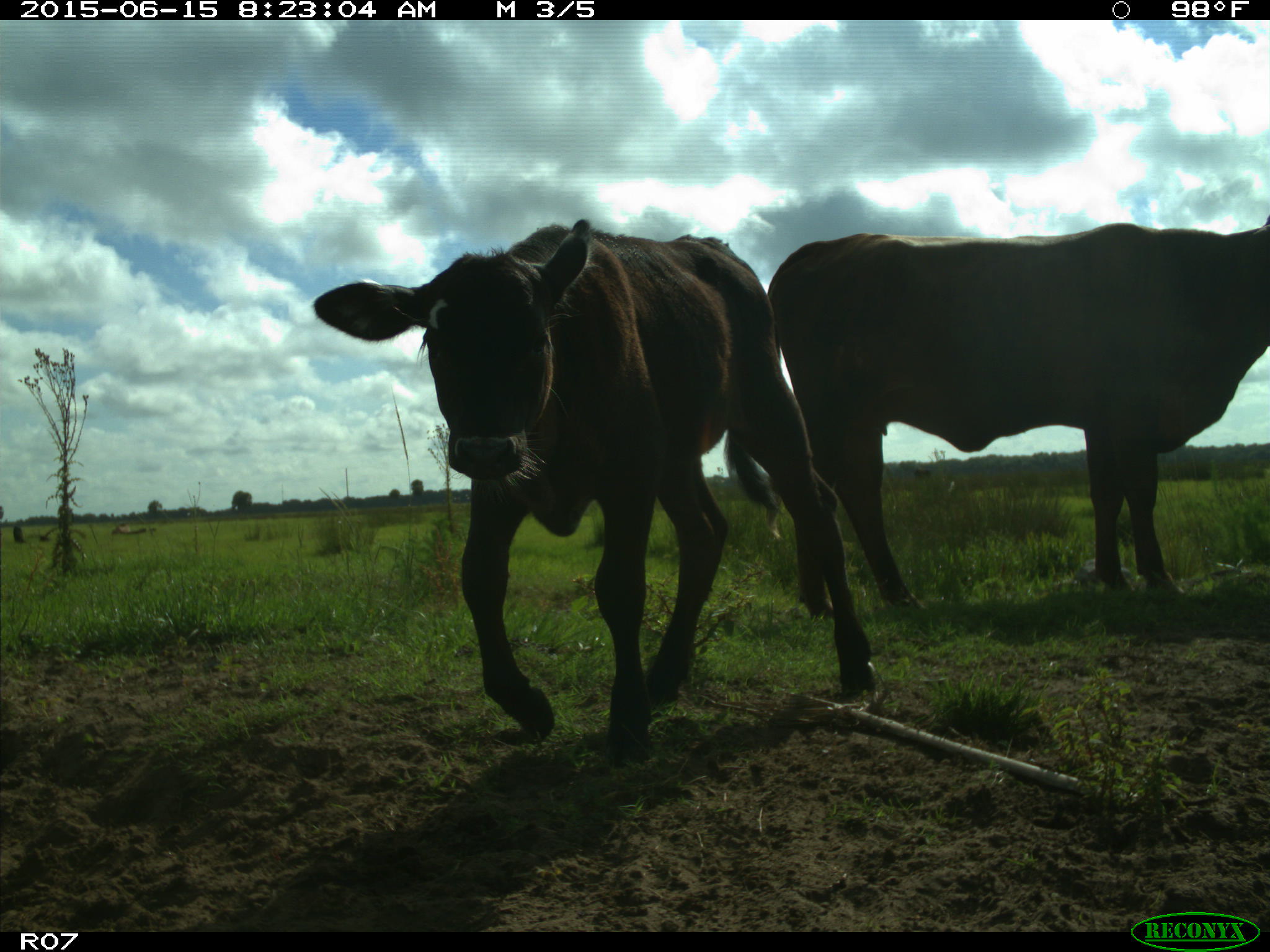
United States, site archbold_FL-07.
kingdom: Animalia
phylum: Chordata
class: Mammalia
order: Artiodactyla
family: Bovidae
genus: Bos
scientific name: Bos taurus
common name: domestic cow